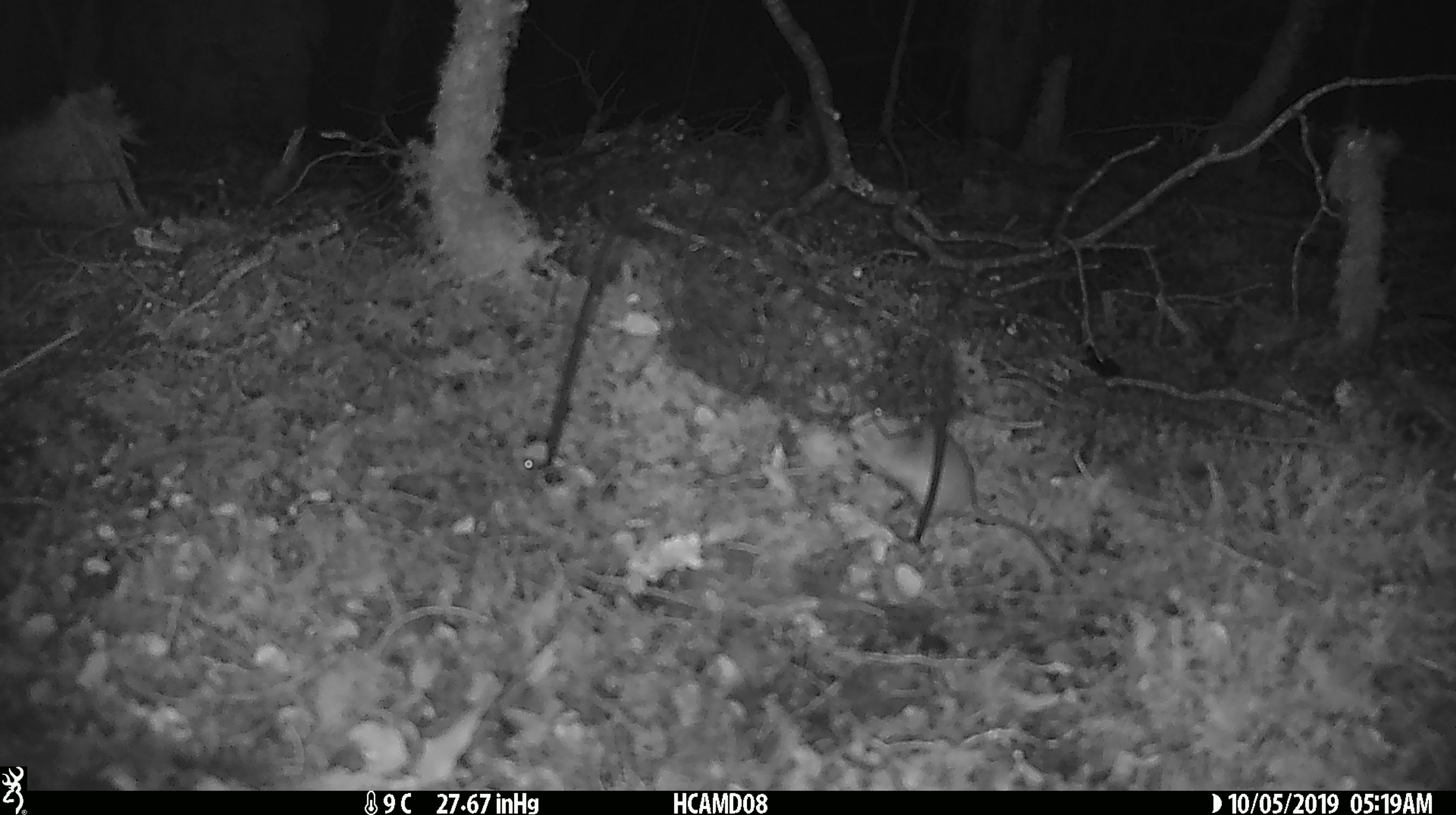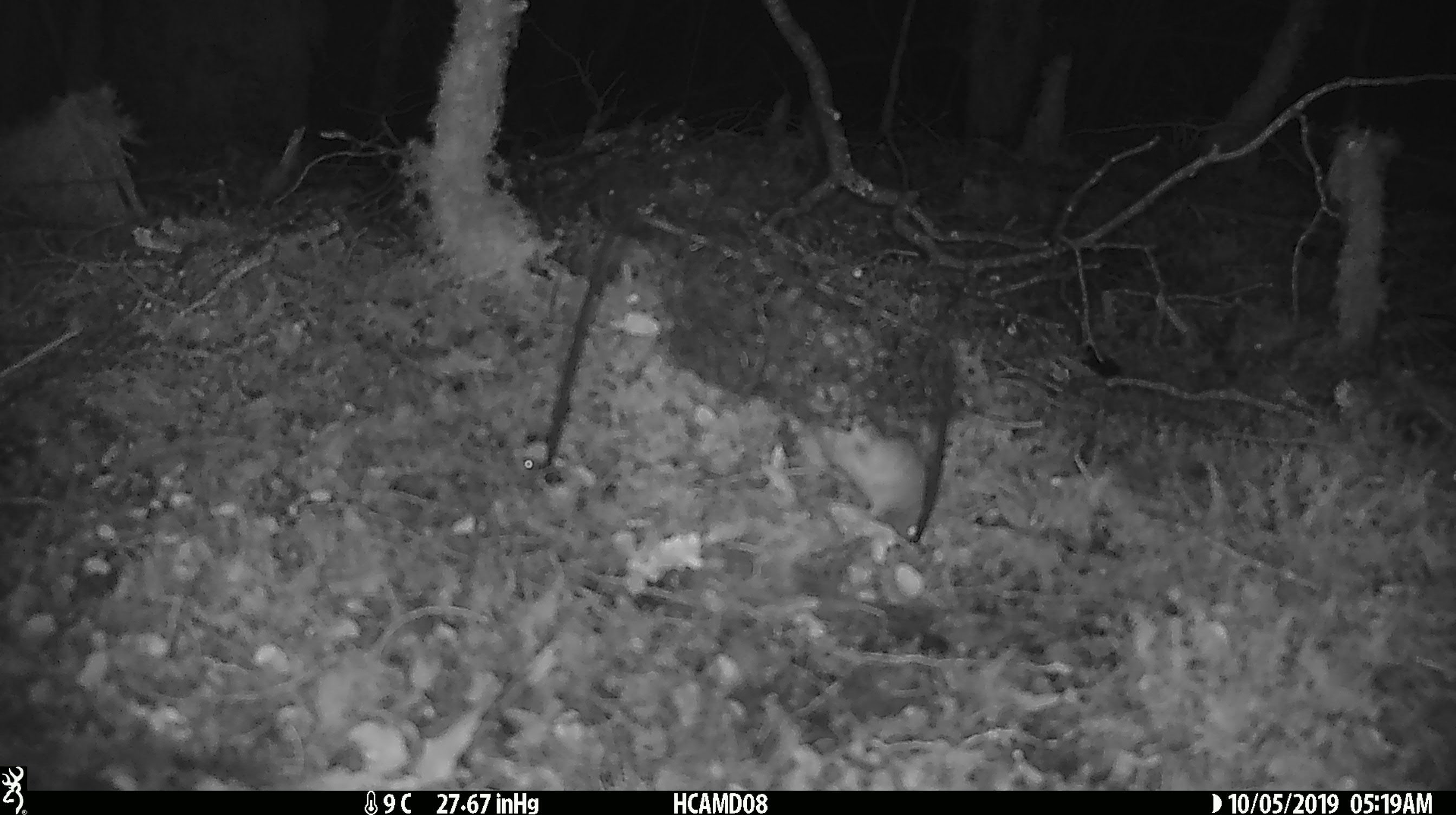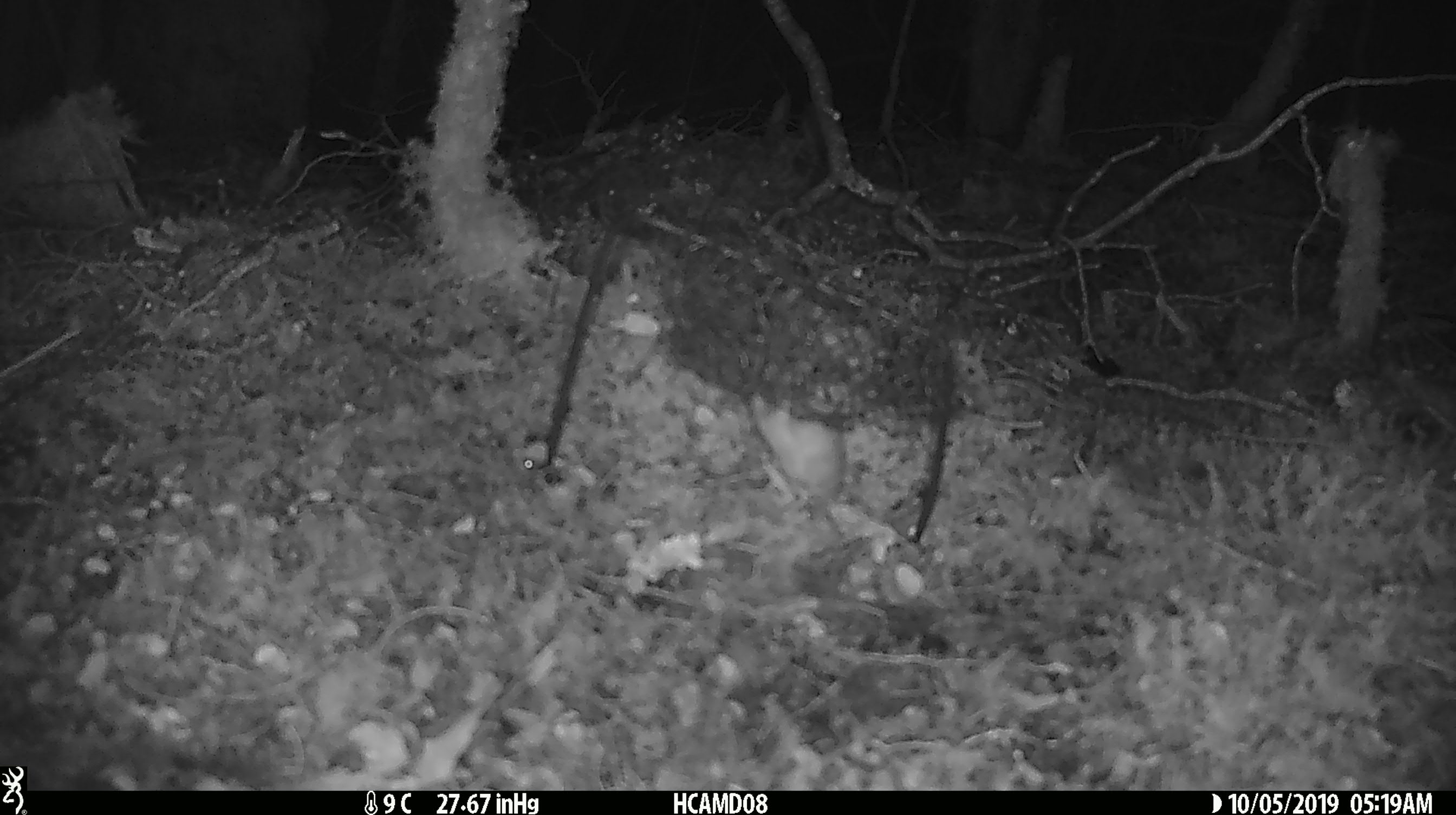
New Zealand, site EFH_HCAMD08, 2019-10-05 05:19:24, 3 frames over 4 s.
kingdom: Animalia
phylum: Chordata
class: Mammalia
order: Rodentia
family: Muridae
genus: Mus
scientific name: Mus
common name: mouse